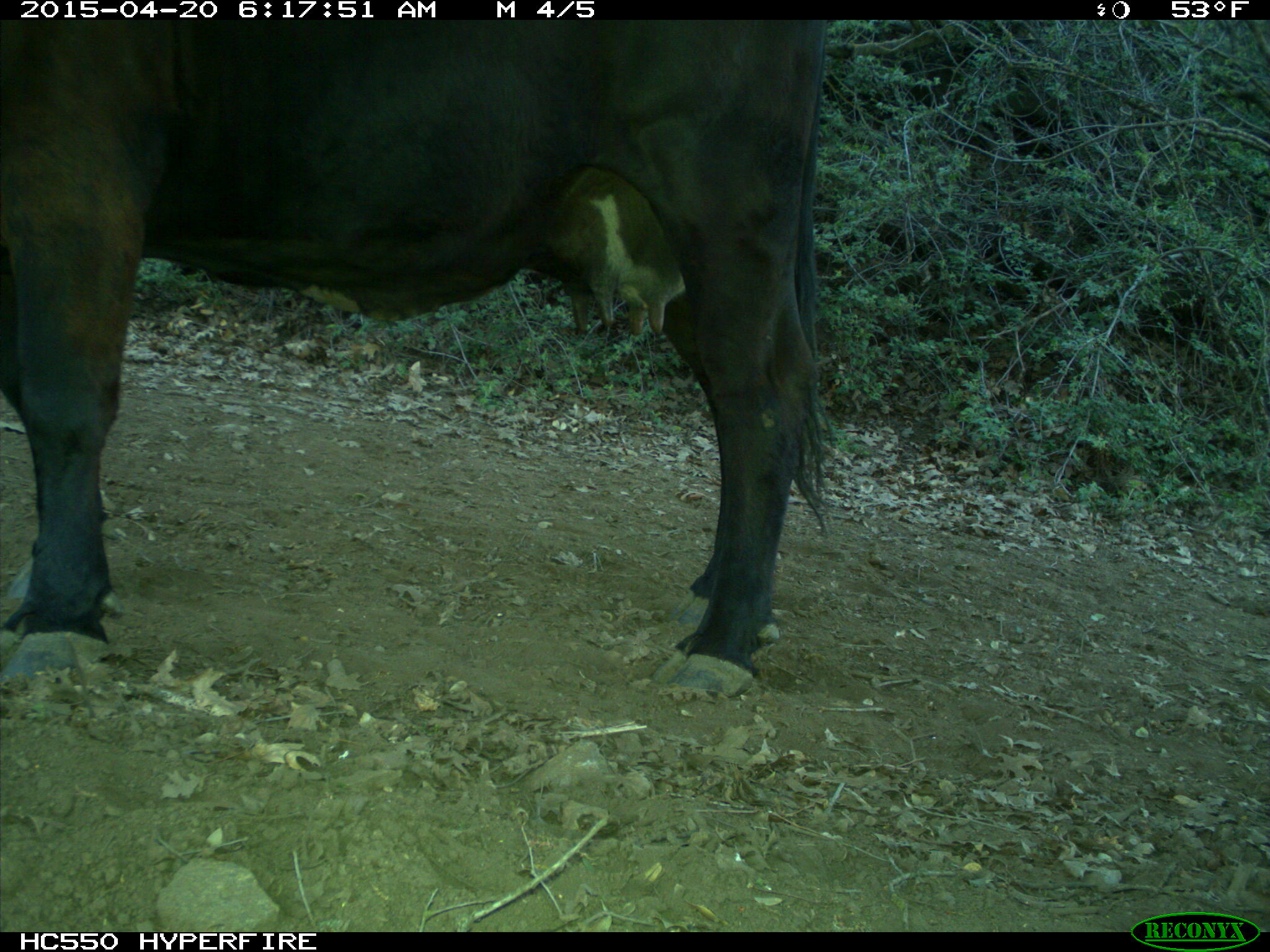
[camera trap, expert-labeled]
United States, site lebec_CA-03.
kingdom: Animalia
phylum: Chordata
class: Mammalia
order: Artiodactyla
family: Bovidae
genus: Bos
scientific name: Bos taurus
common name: domestic cow